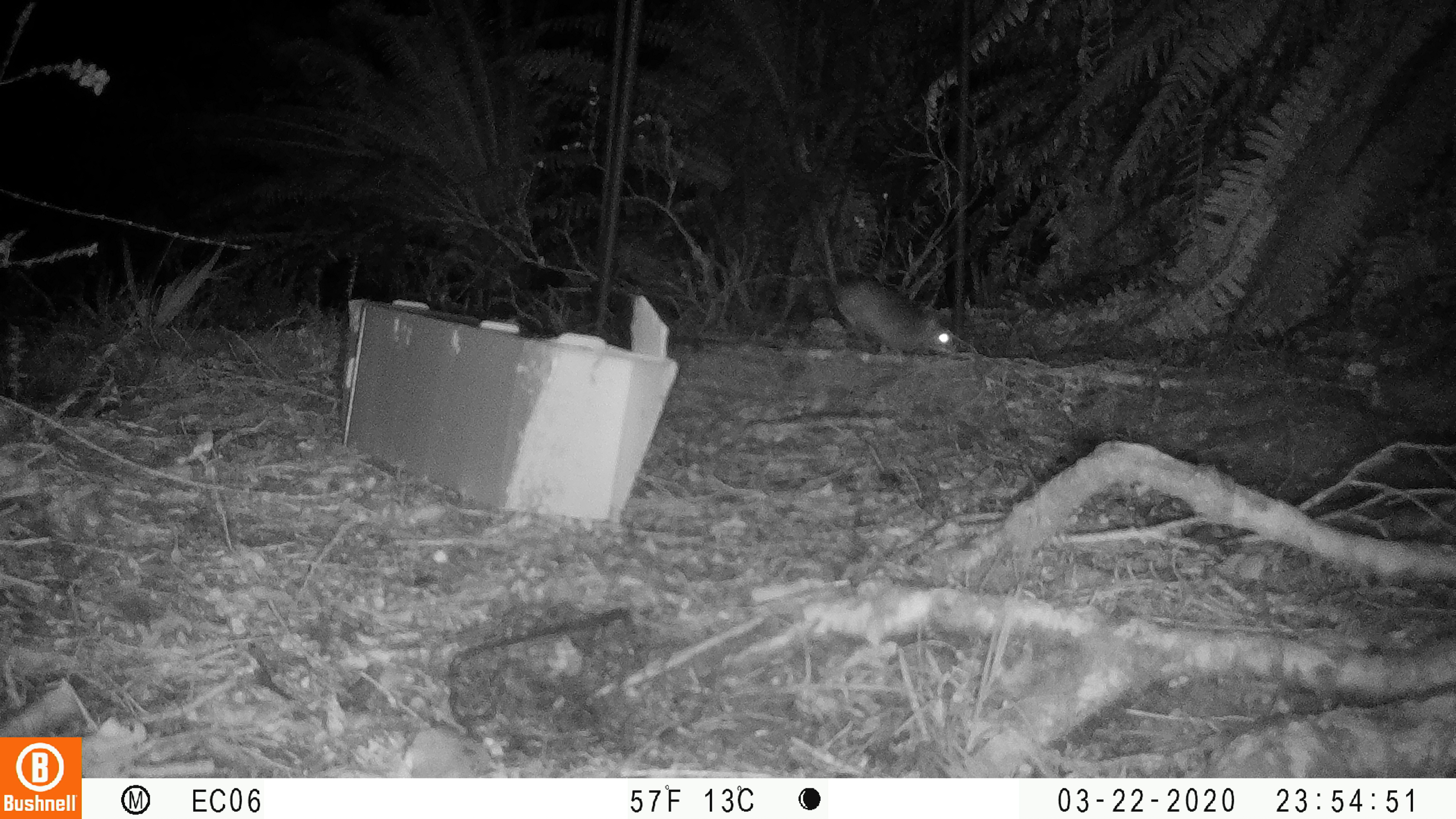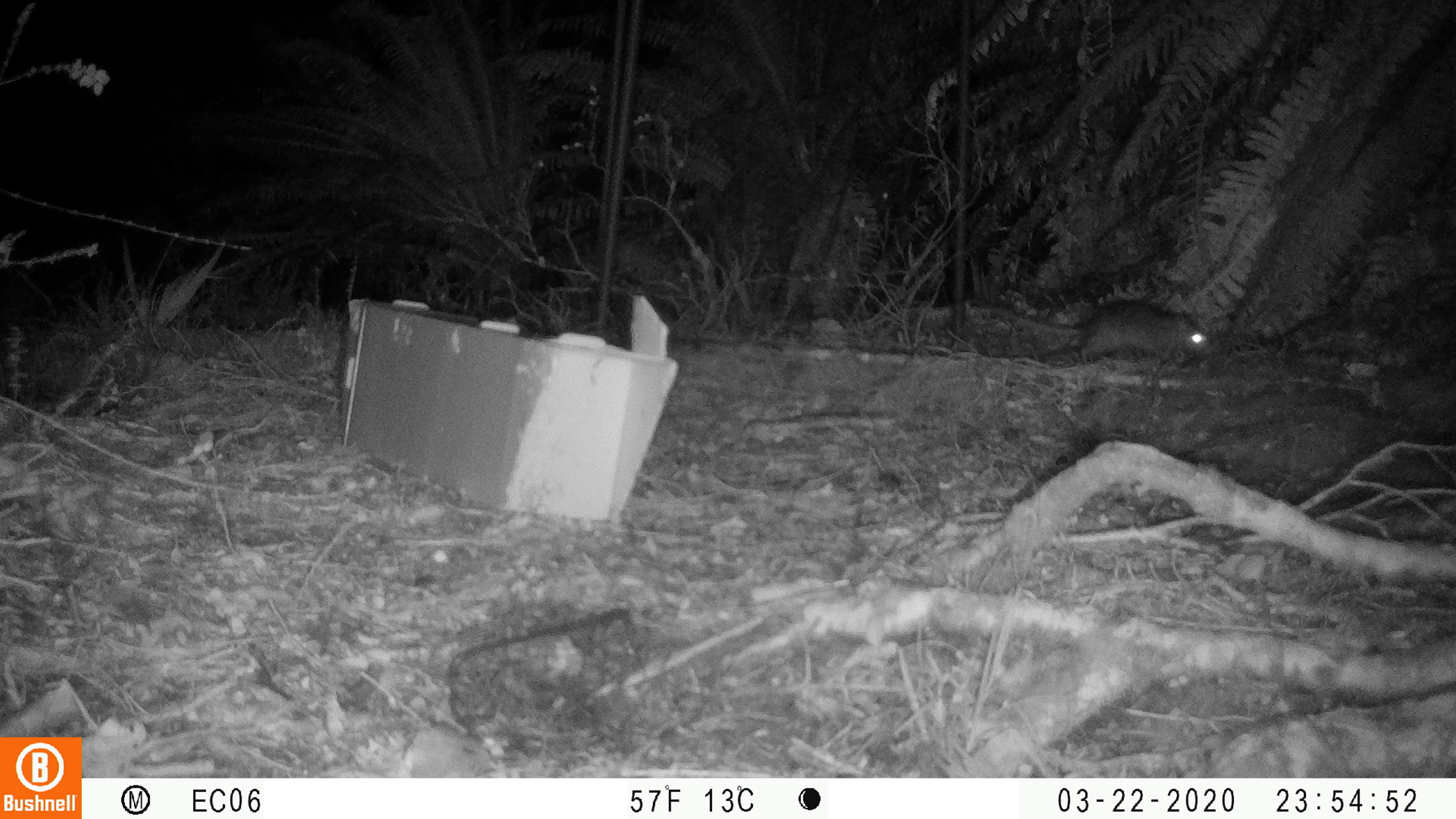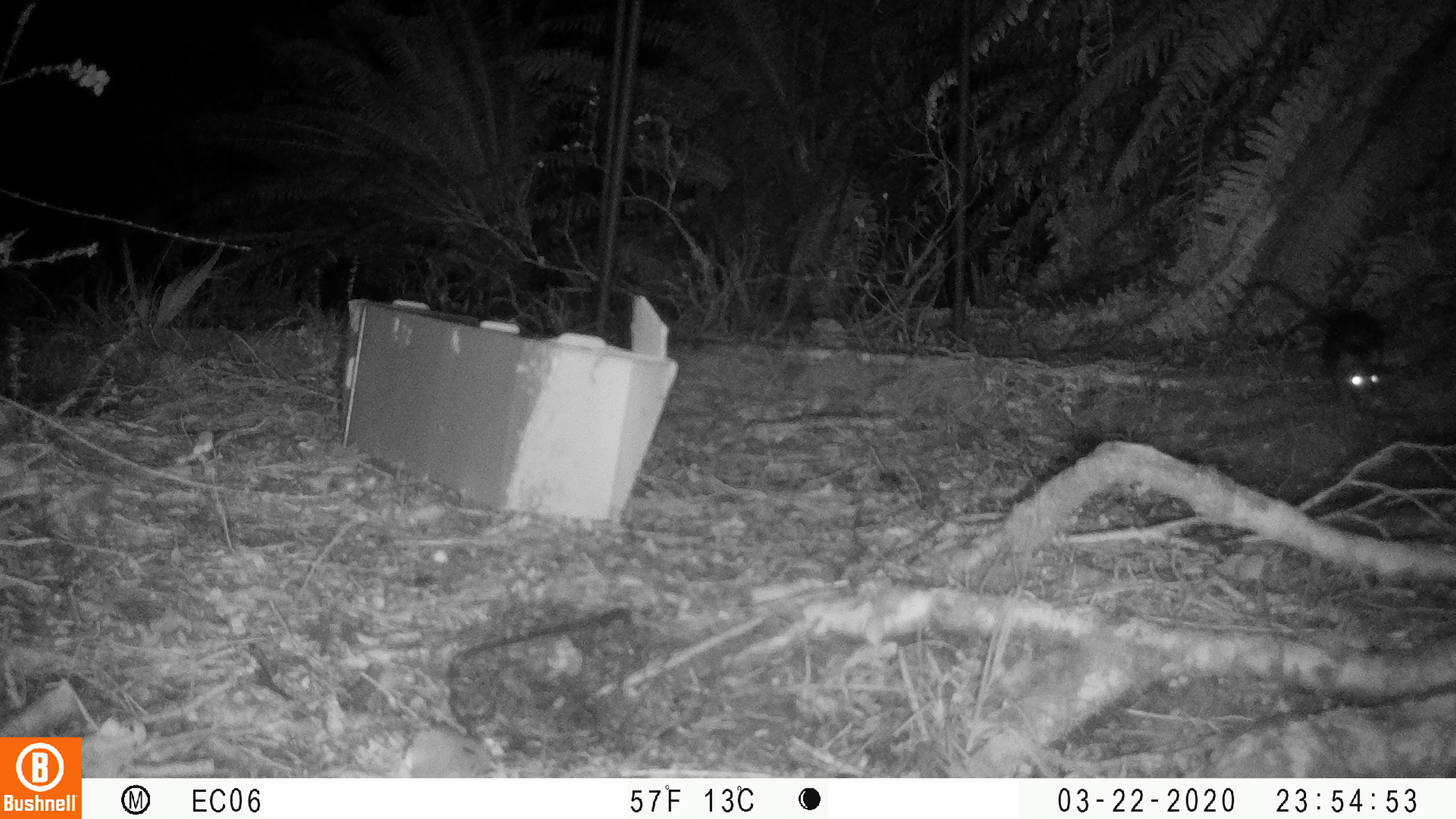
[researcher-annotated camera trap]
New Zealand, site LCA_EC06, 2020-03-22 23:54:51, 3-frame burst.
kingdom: Animalia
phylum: Chordata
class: Mammalia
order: Rodentia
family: Muridae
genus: Rattus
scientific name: Rattus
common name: rat